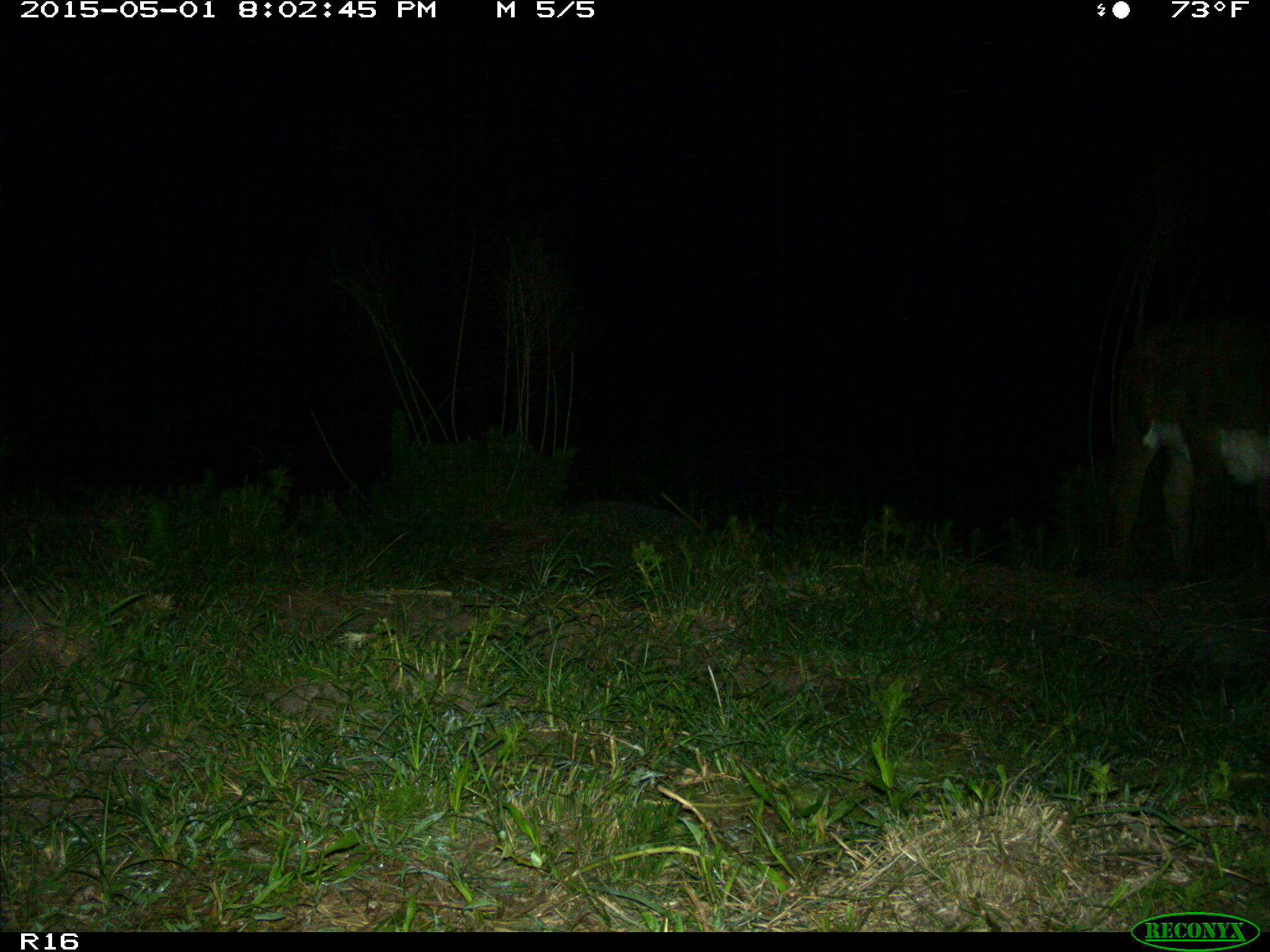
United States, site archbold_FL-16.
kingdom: Animalia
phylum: Chordata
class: Mammalia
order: Artiodactyla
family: Bovidae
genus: Bos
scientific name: Bos taurus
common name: domestic cow